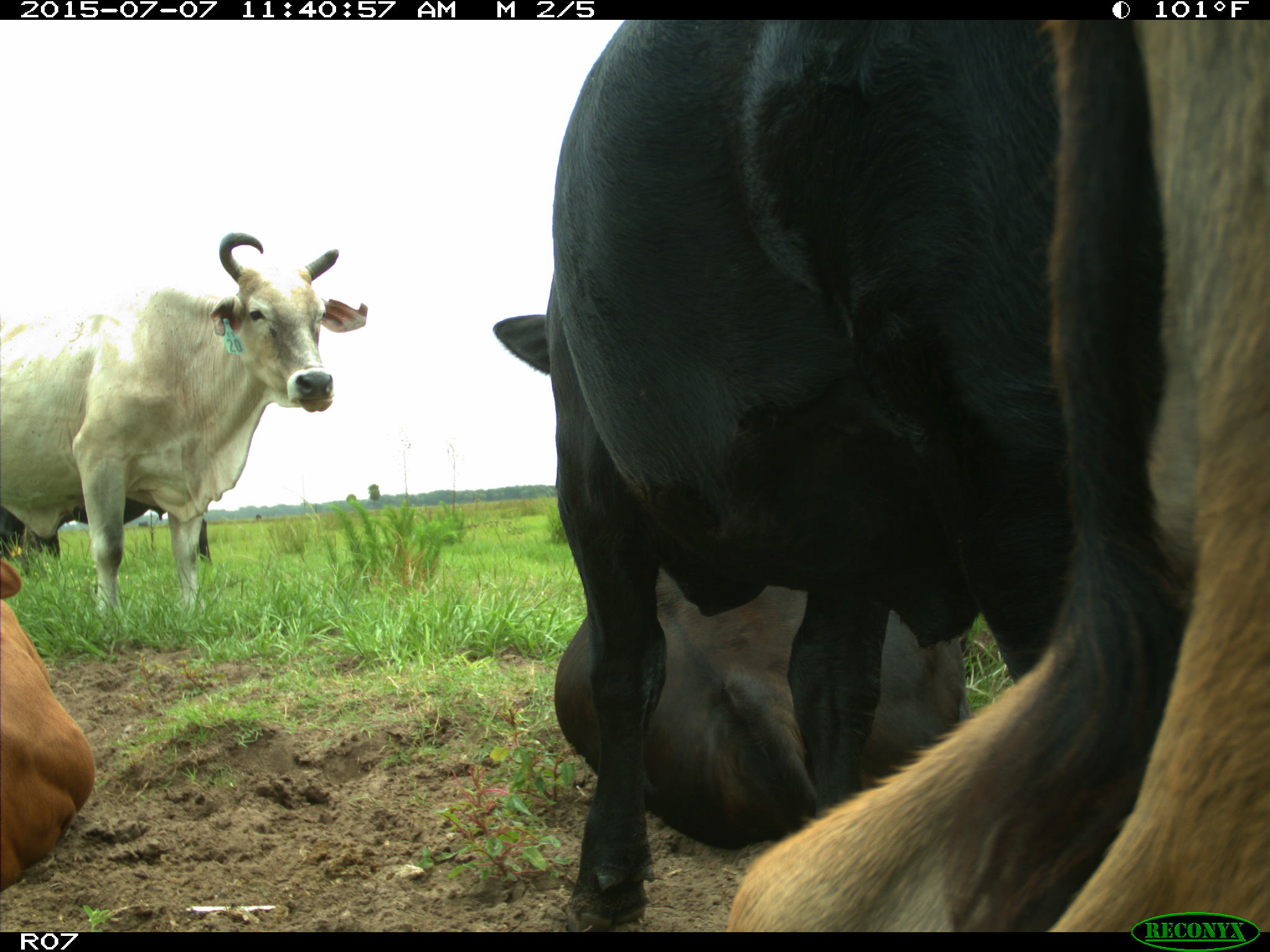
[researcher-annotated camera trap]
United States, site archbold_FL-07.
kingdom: Animalia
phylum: Chordata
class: Mammalia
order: Artiodactyla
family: Bovidae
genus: Bos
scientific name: Bos taurus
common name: domestic cow